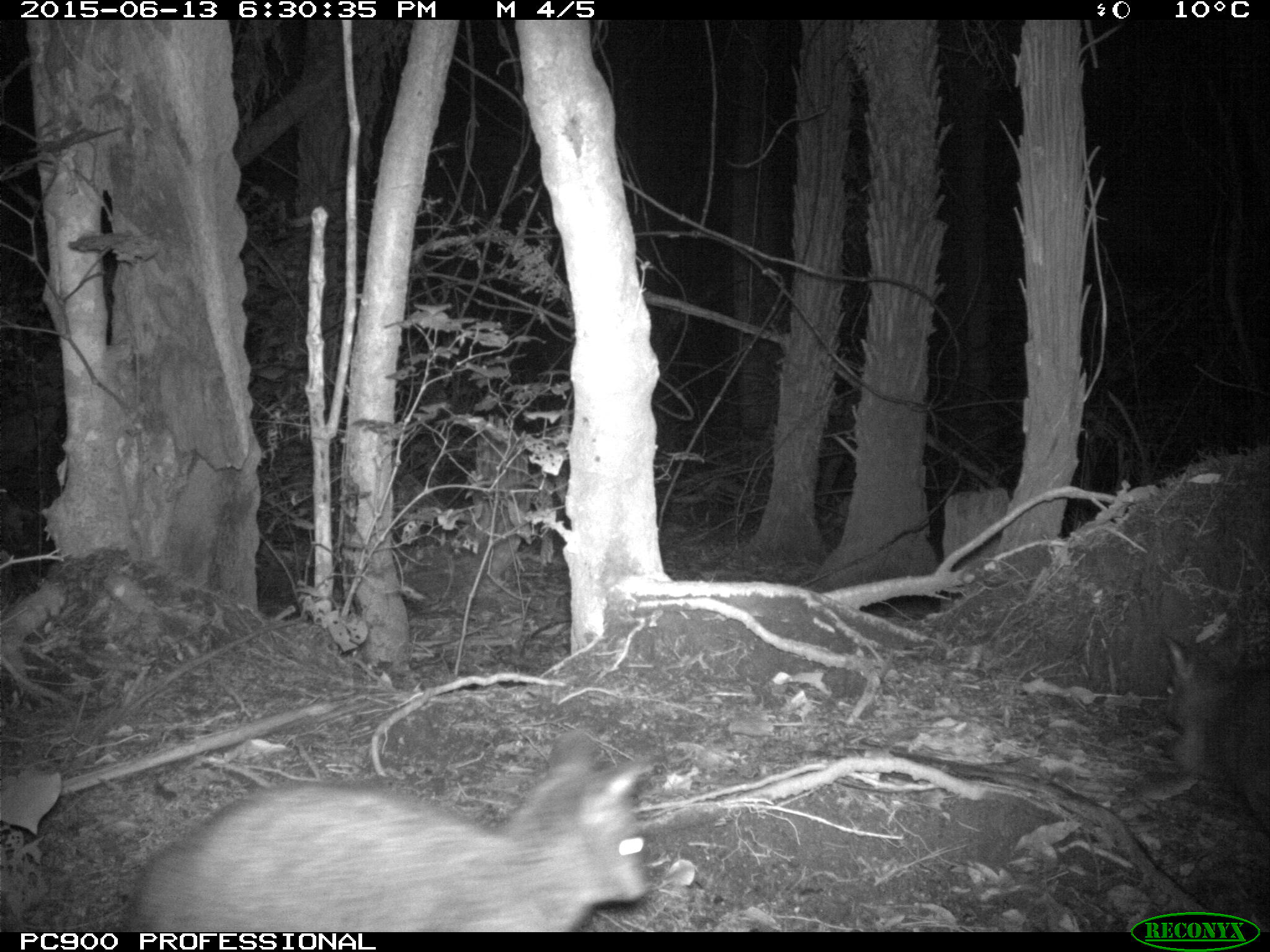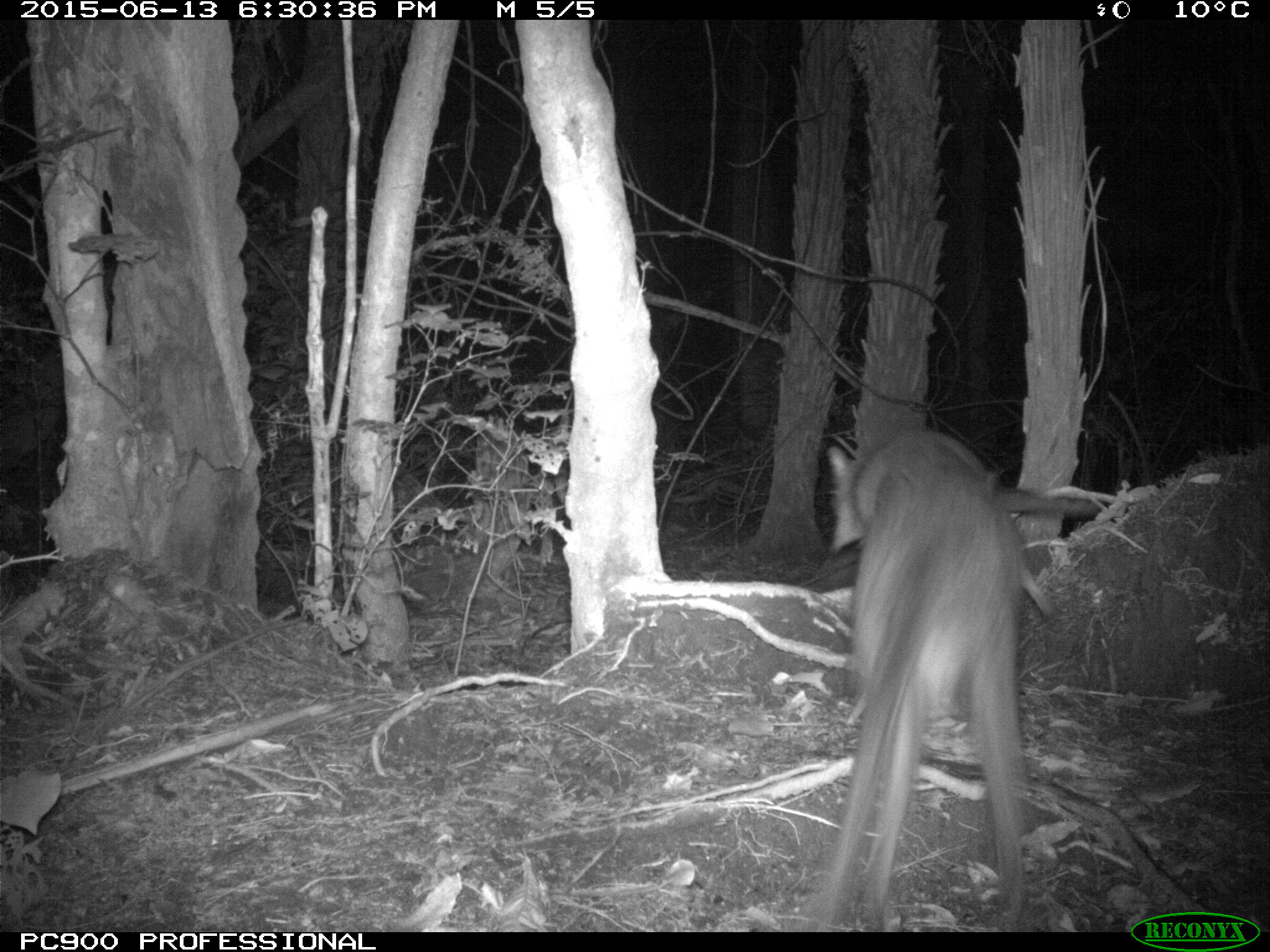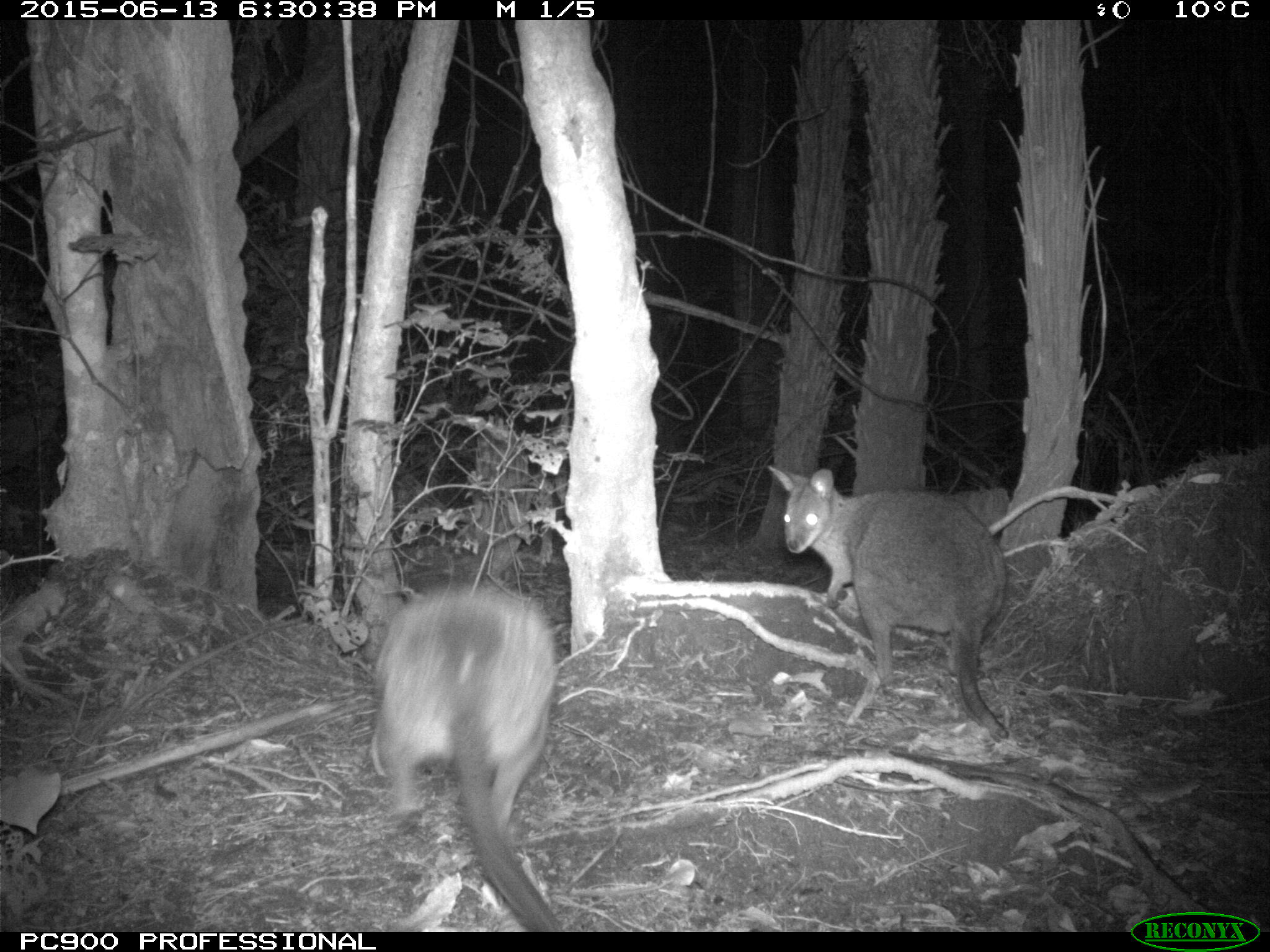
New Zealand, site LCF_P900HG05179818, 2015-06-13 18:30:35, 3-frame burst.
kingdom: Animalia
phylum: Chordata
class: Mammalia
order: Diprotodontia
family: Macropodidae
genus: Notamacropus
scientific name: Notamacropus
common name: wallaby